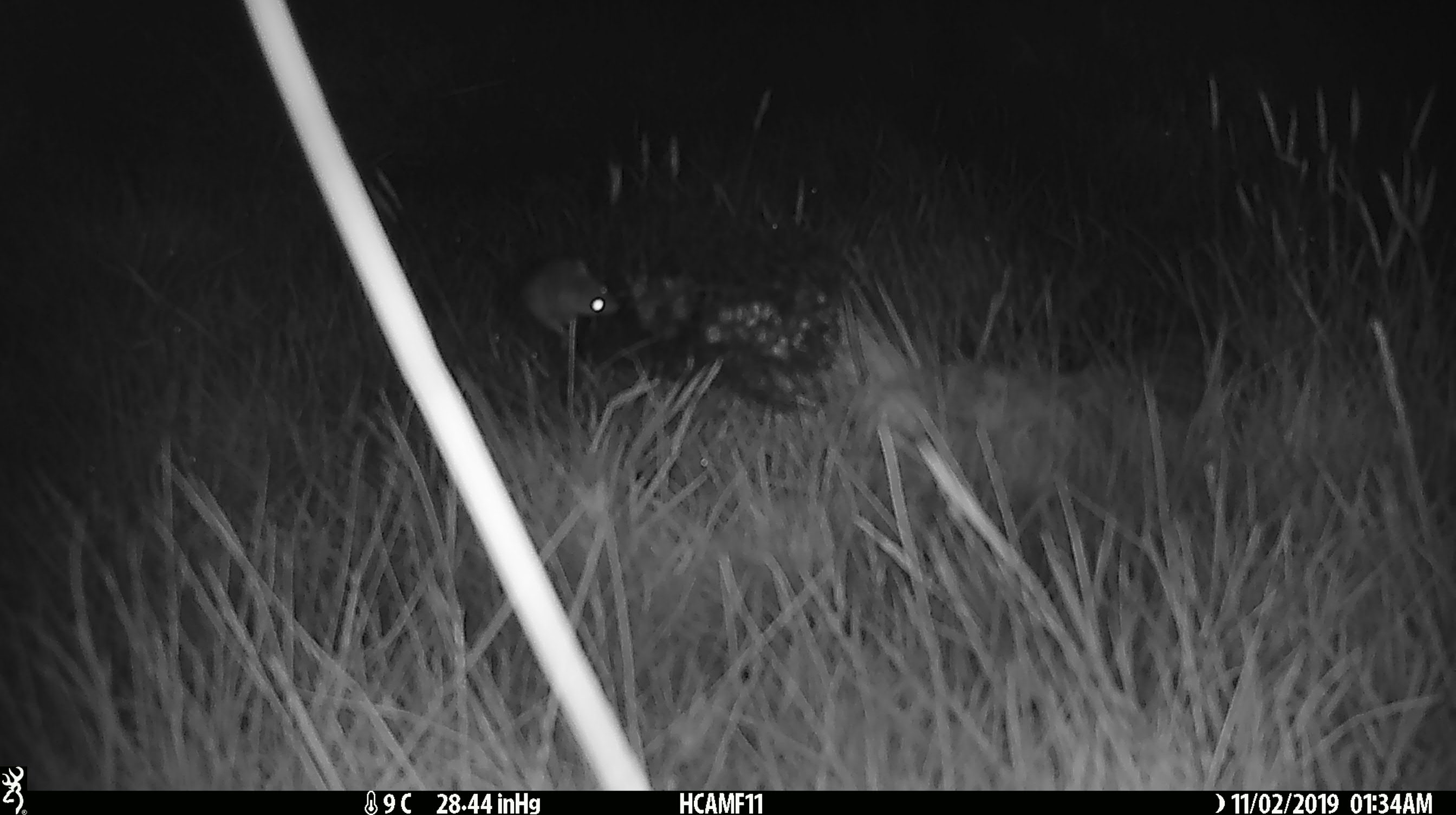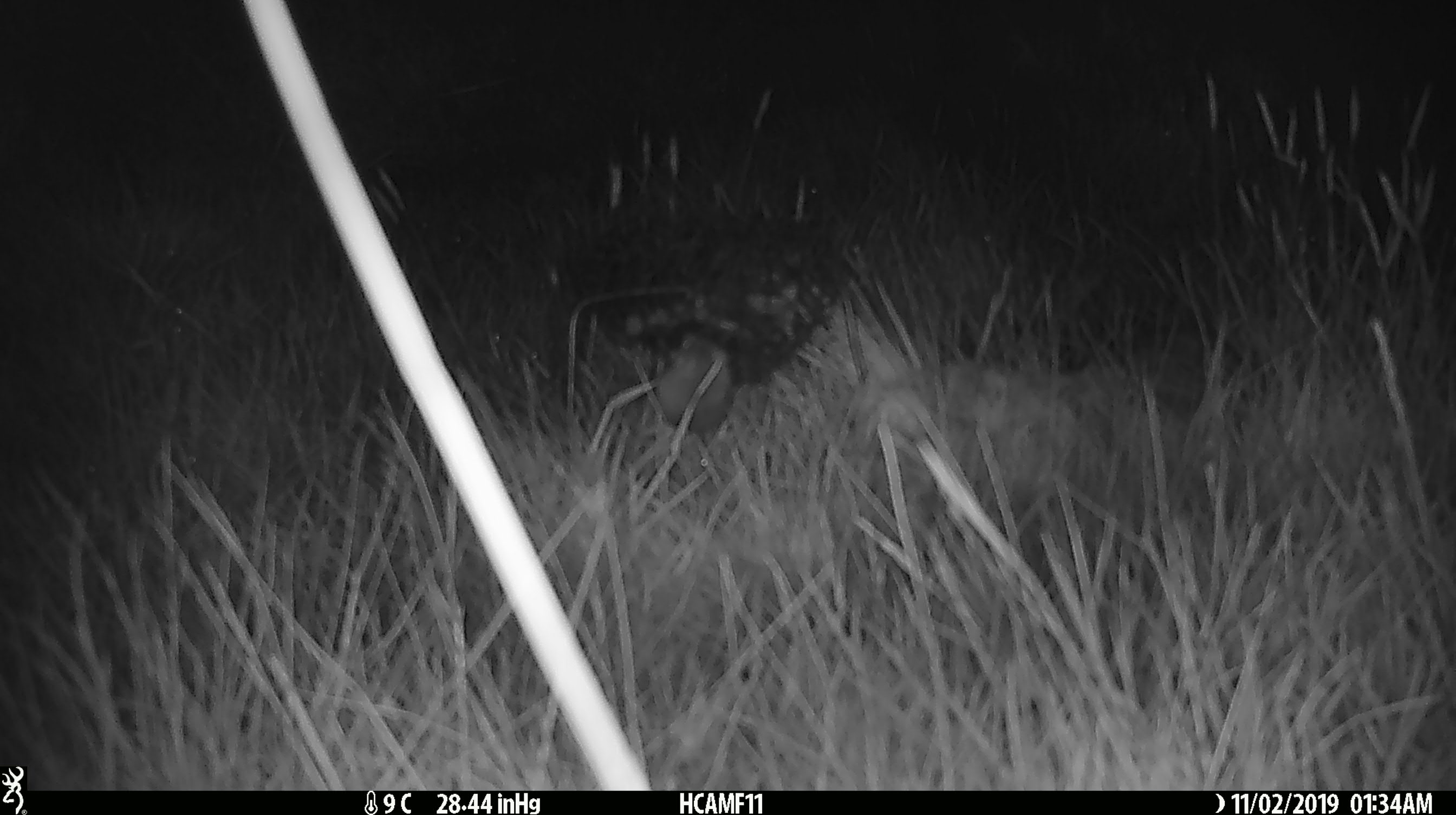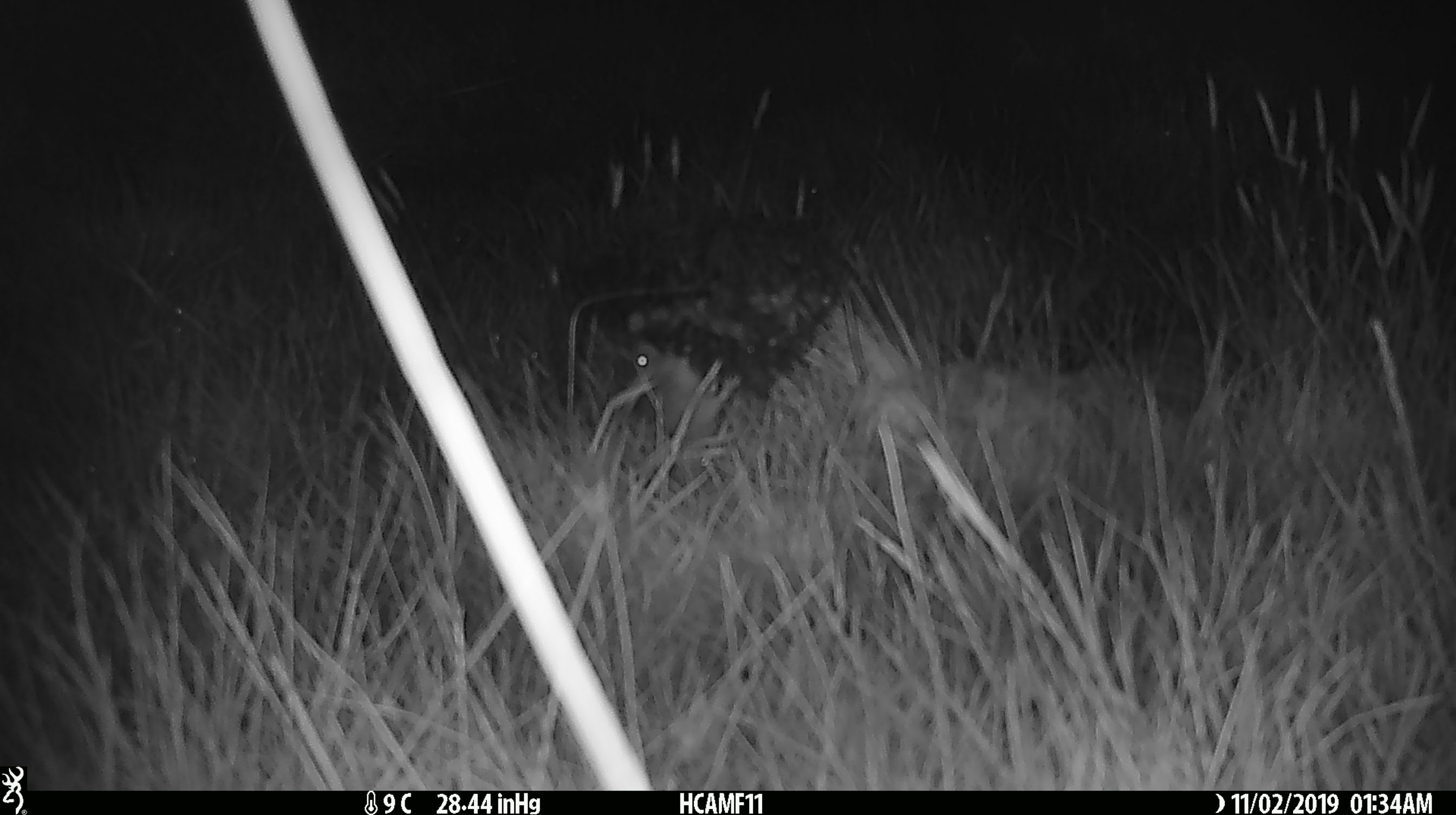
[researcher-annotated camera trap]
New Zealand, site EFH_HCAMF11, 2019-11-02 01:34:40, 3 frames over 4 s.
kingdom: Animalia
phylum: Chordata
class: Mammalia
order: Rodentia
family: Muridae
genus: Mus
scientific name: Mus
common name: mouse